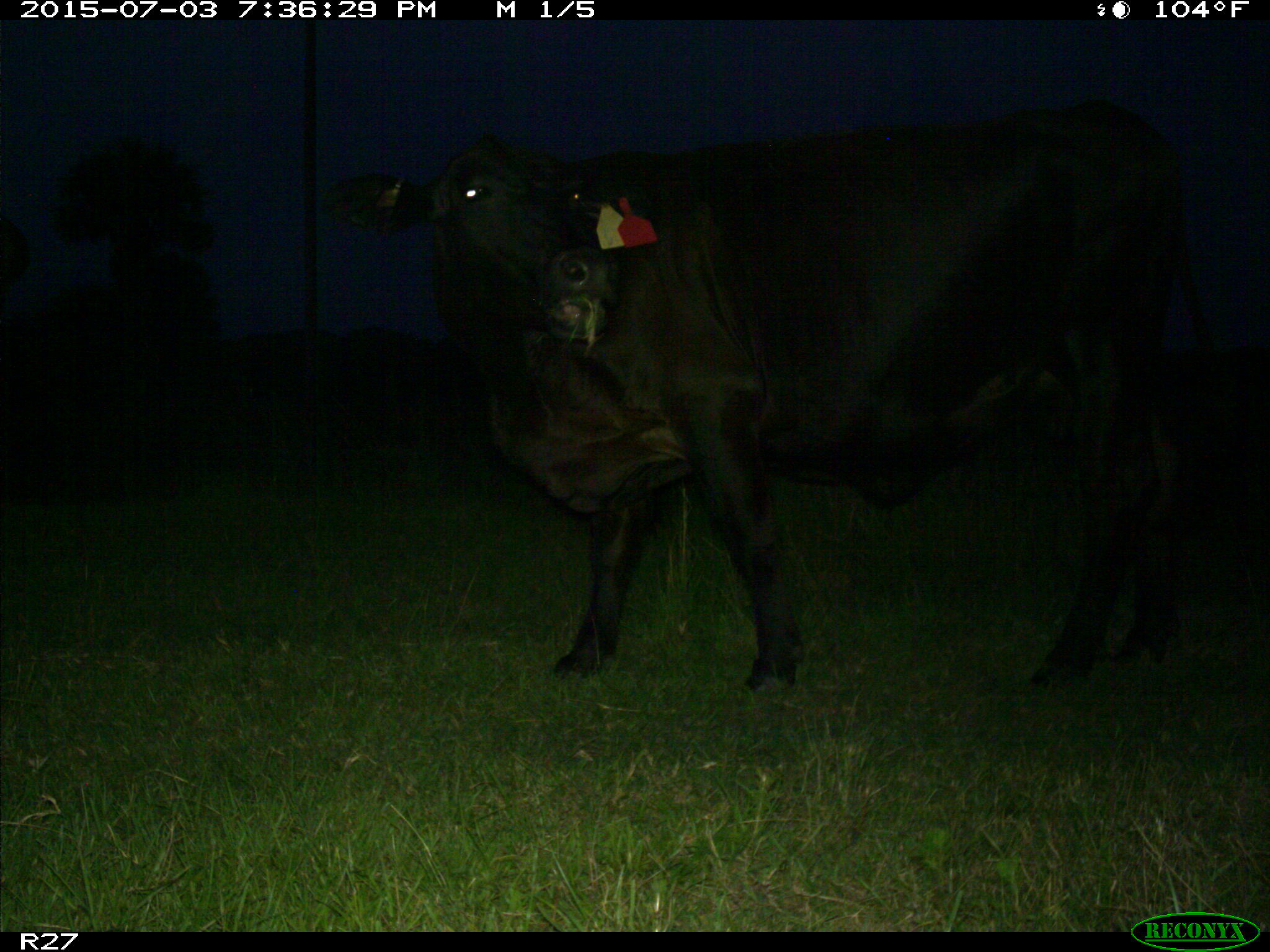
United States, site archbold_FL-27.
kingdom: Animalia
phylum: Chordata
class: Mammalia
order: Artiodactyla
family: Bovidae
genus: Bos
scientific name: Bos taurus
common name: domestic cow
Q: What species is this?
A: Bos taurus (domestic cow).